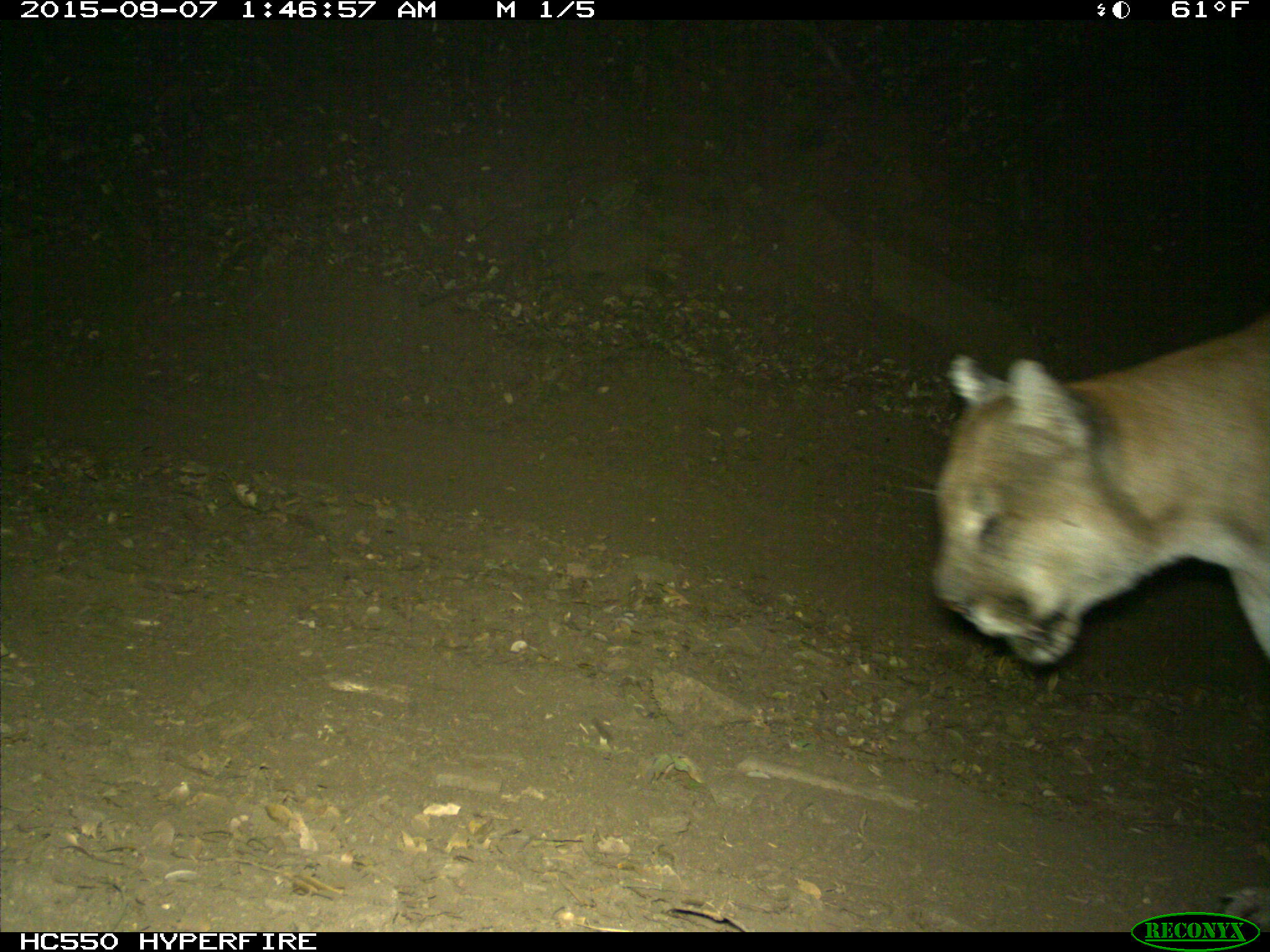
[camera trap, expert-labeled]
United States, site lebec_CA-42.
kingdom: Animalia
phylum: Chordata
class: Mammalia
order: Carnivora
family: Felidae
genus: Puma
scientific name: Puma concolor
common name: mountain lion